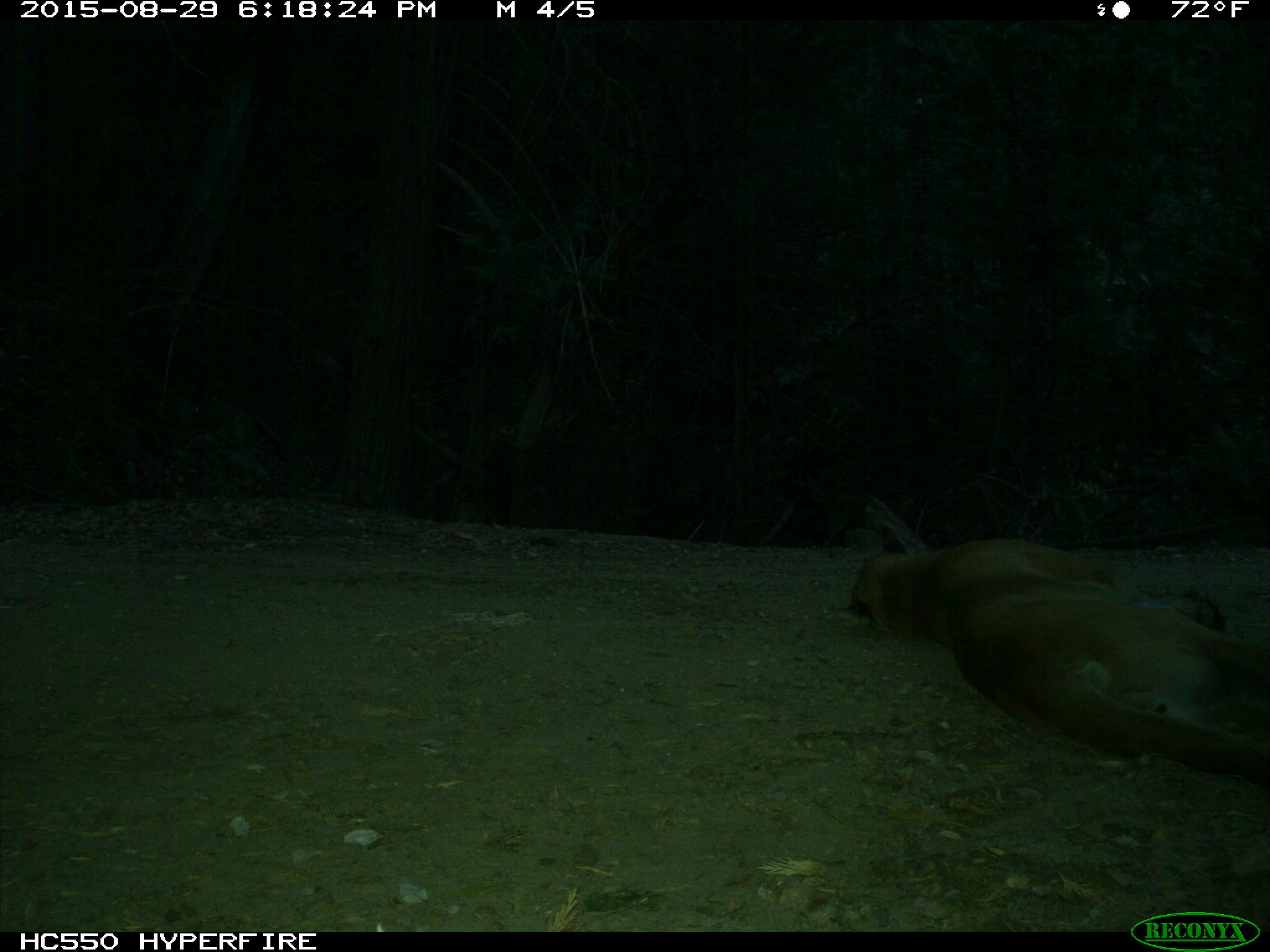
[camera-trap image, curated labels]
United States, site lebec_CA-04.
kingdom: Animalia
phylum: Chordata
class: Mammalia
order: Carnivora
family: Felidae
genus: Puma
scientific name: Puma concolor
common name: mountain lion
Puma concolor (mountain lion).